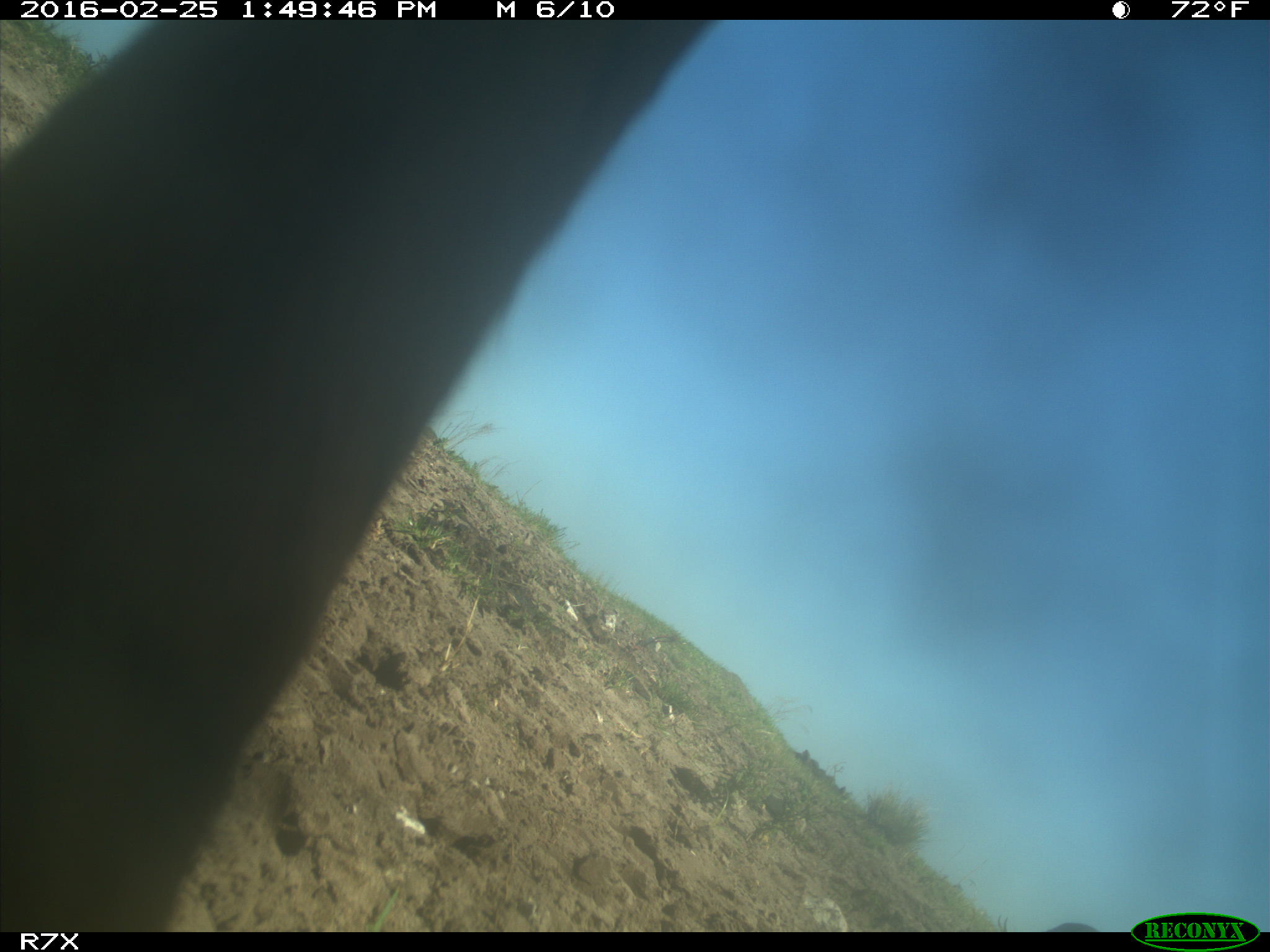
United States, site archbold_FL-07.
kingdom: Animalia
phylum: Chordata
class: Mammalia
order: Artiodactyla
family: Bovidae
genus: Bos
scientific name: Bos taurus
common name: domestic cow